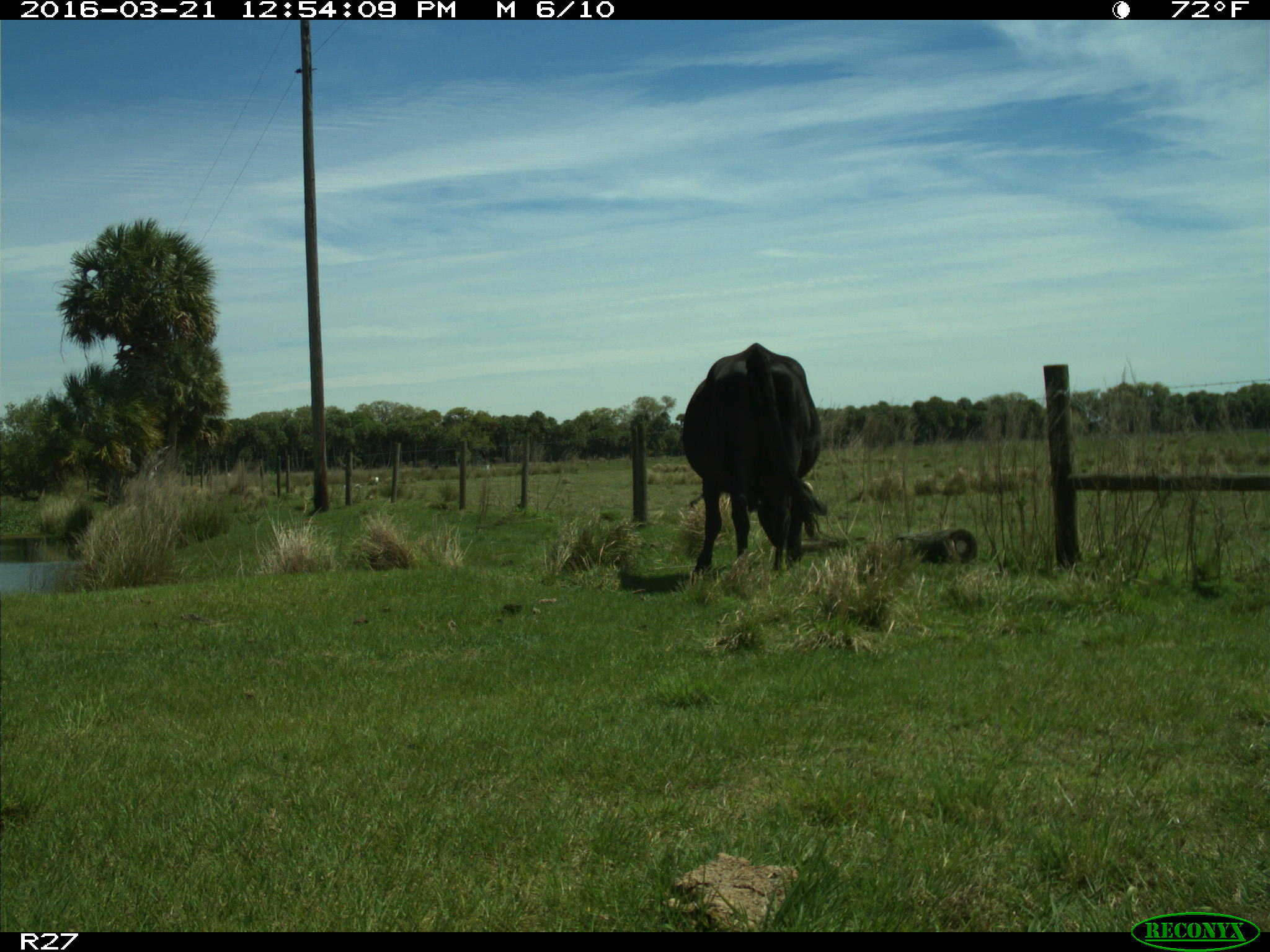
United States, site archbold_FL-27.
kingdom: Animalia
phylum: Chordata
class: Mammalia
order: Artiodactyla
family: Bovidae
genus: Bos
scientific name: Bos taurus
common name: domestic cow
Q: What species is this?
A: Bos taurus (domestic cow).